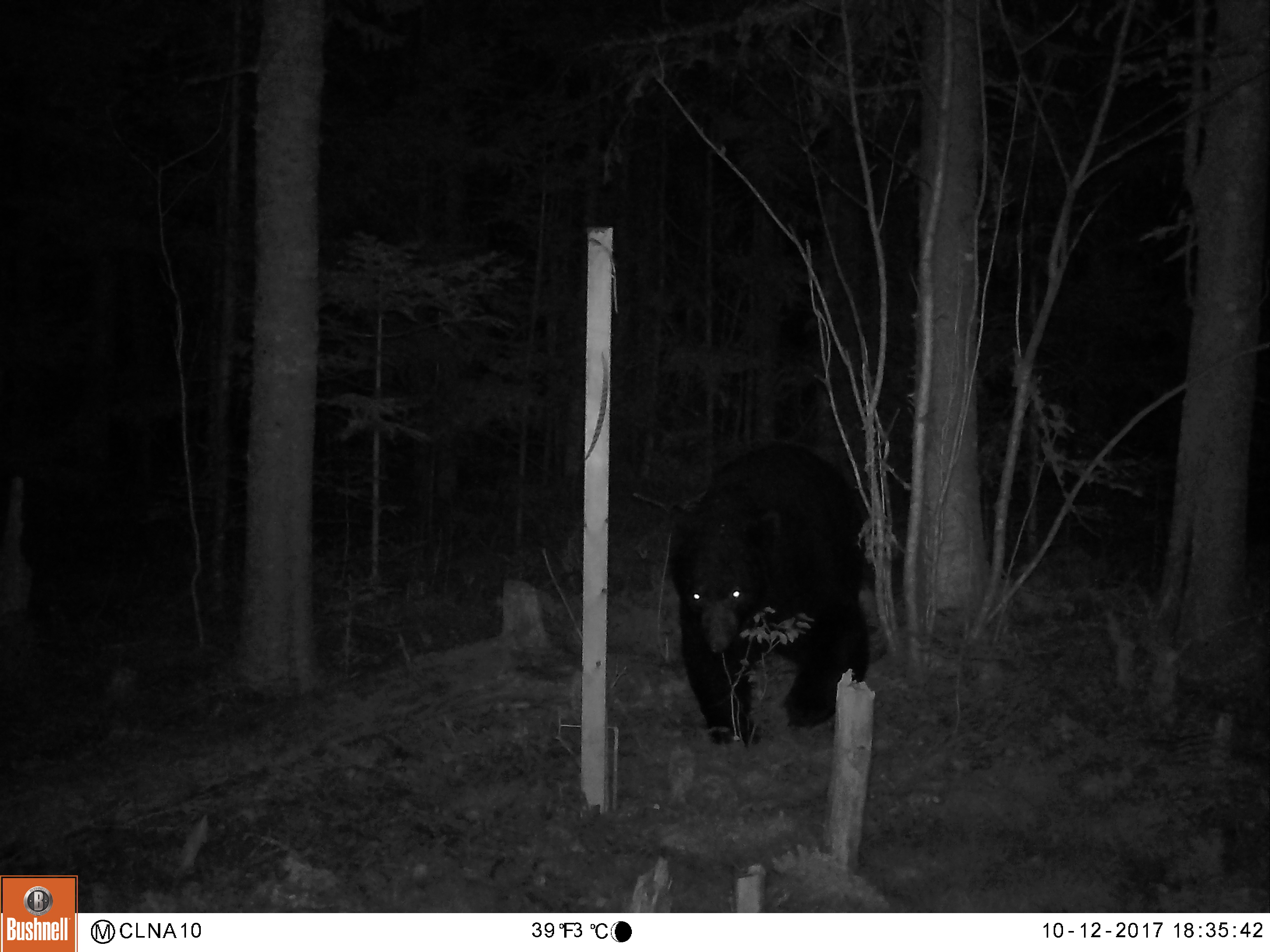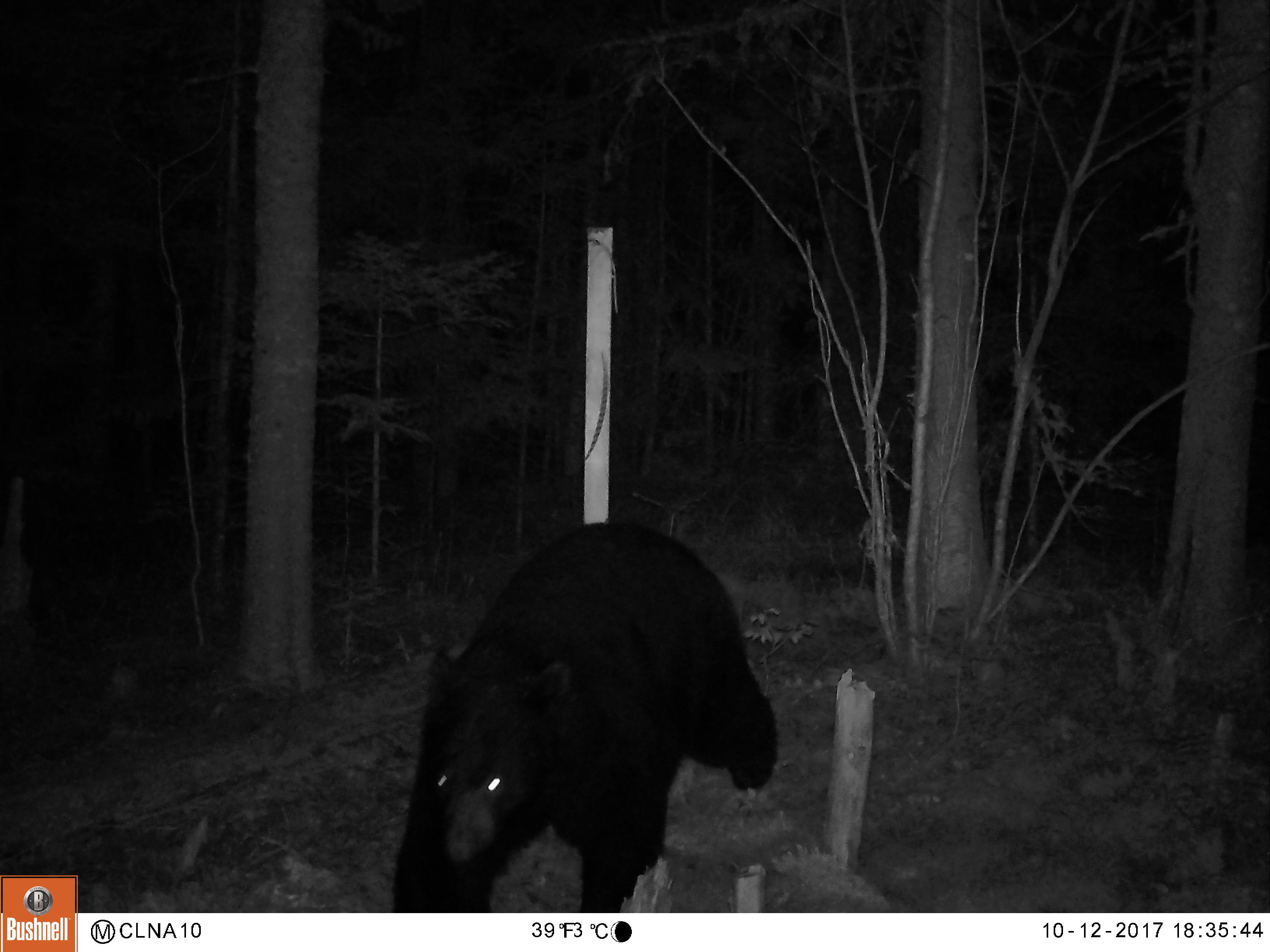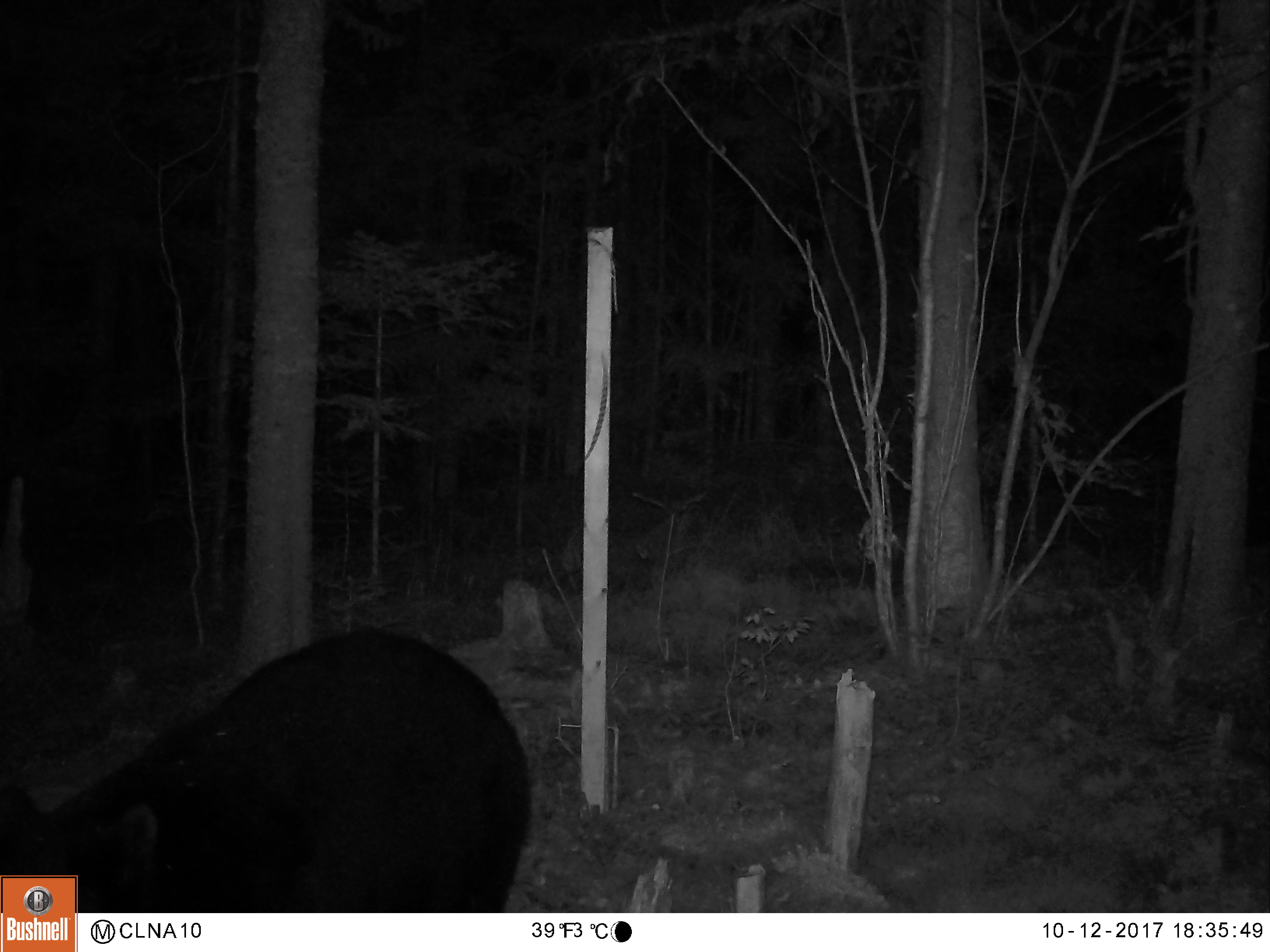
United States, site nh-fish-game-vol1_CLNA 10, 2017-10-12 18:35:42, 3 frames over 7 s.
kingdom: Animalia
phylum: Chordata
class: Mammalia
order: Carnivora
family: Ursidae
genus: Ursus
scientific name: Ursus americanus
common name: black bear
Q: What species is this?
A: Black bear (Ursus americanus).